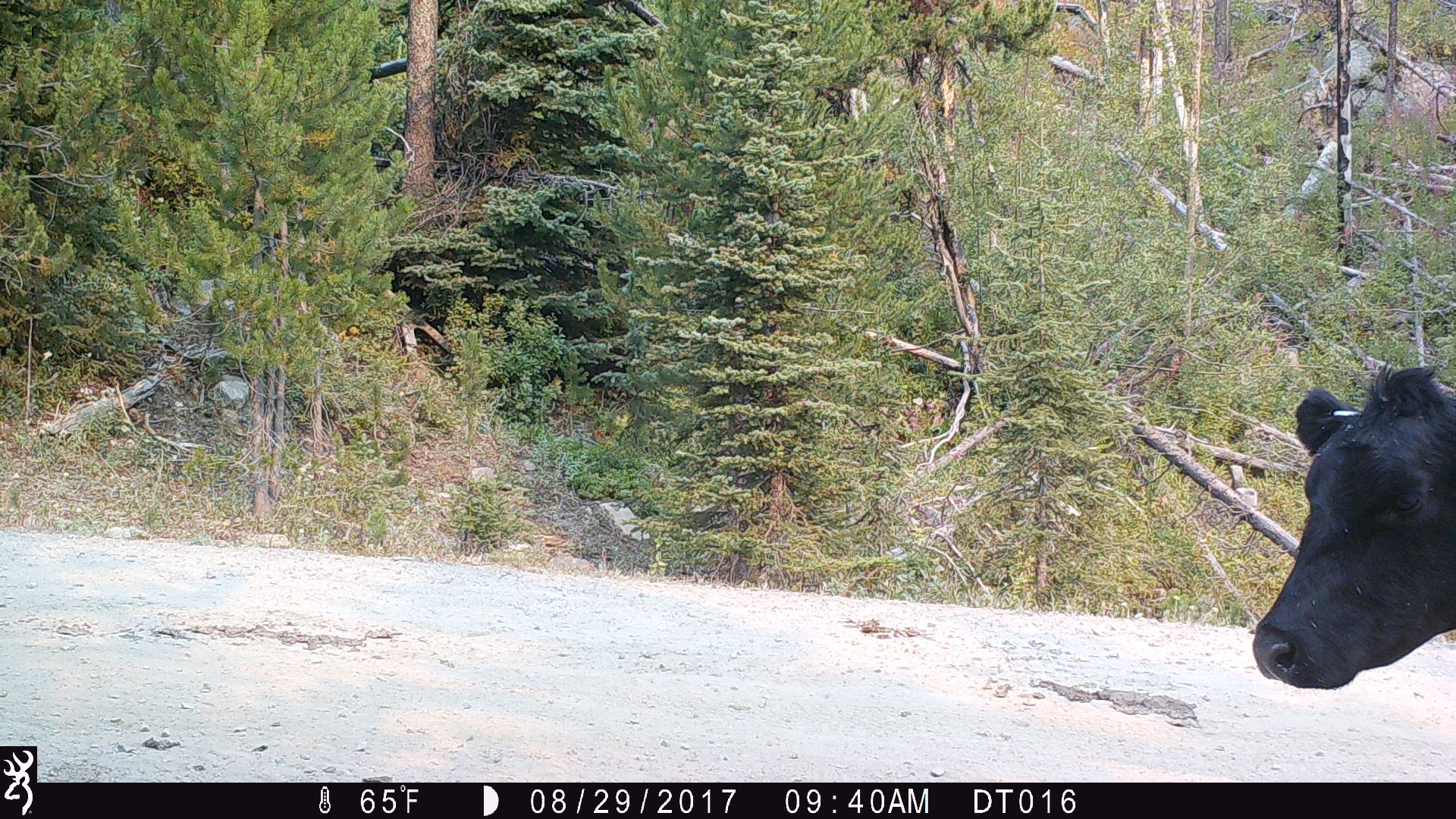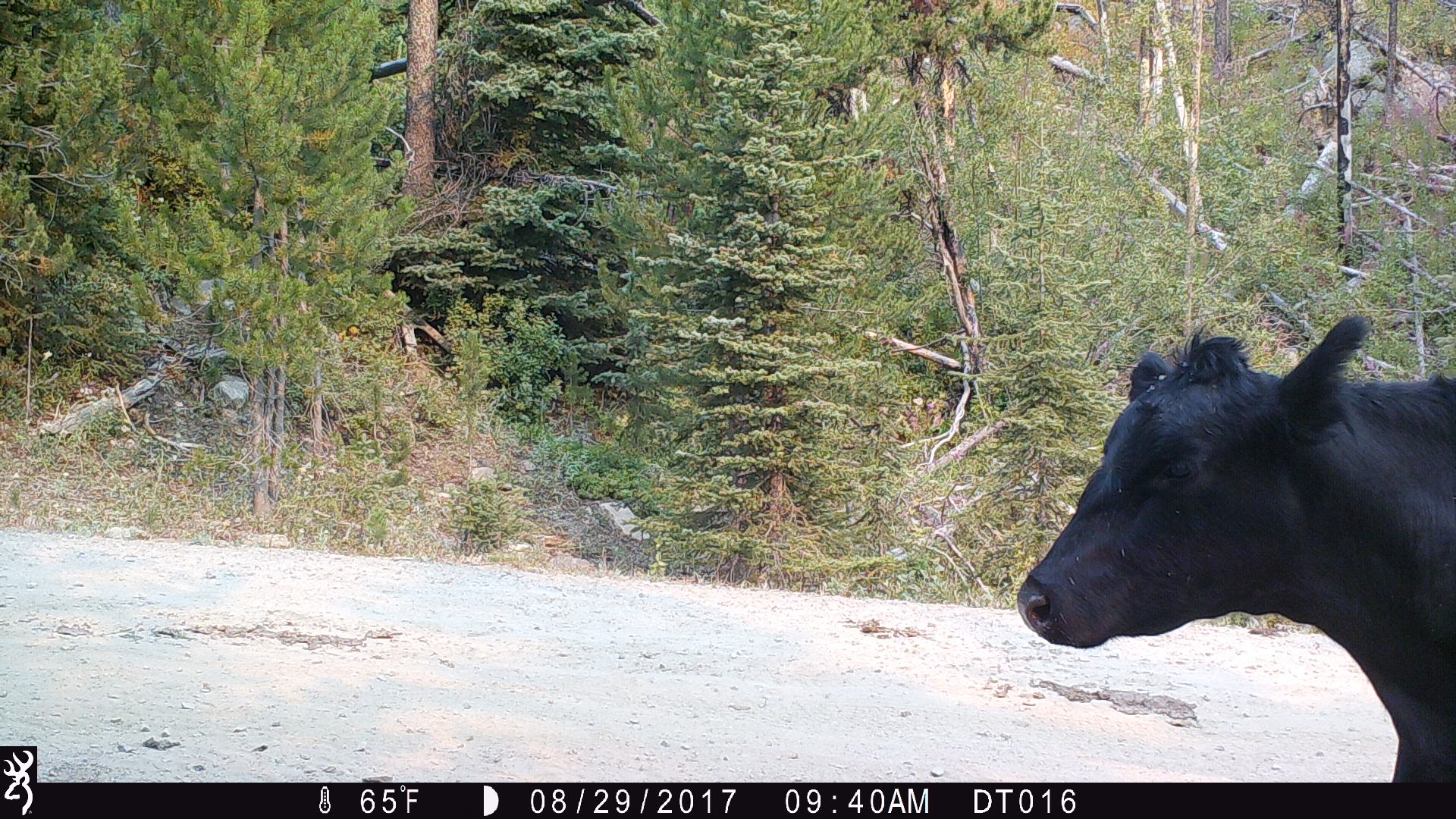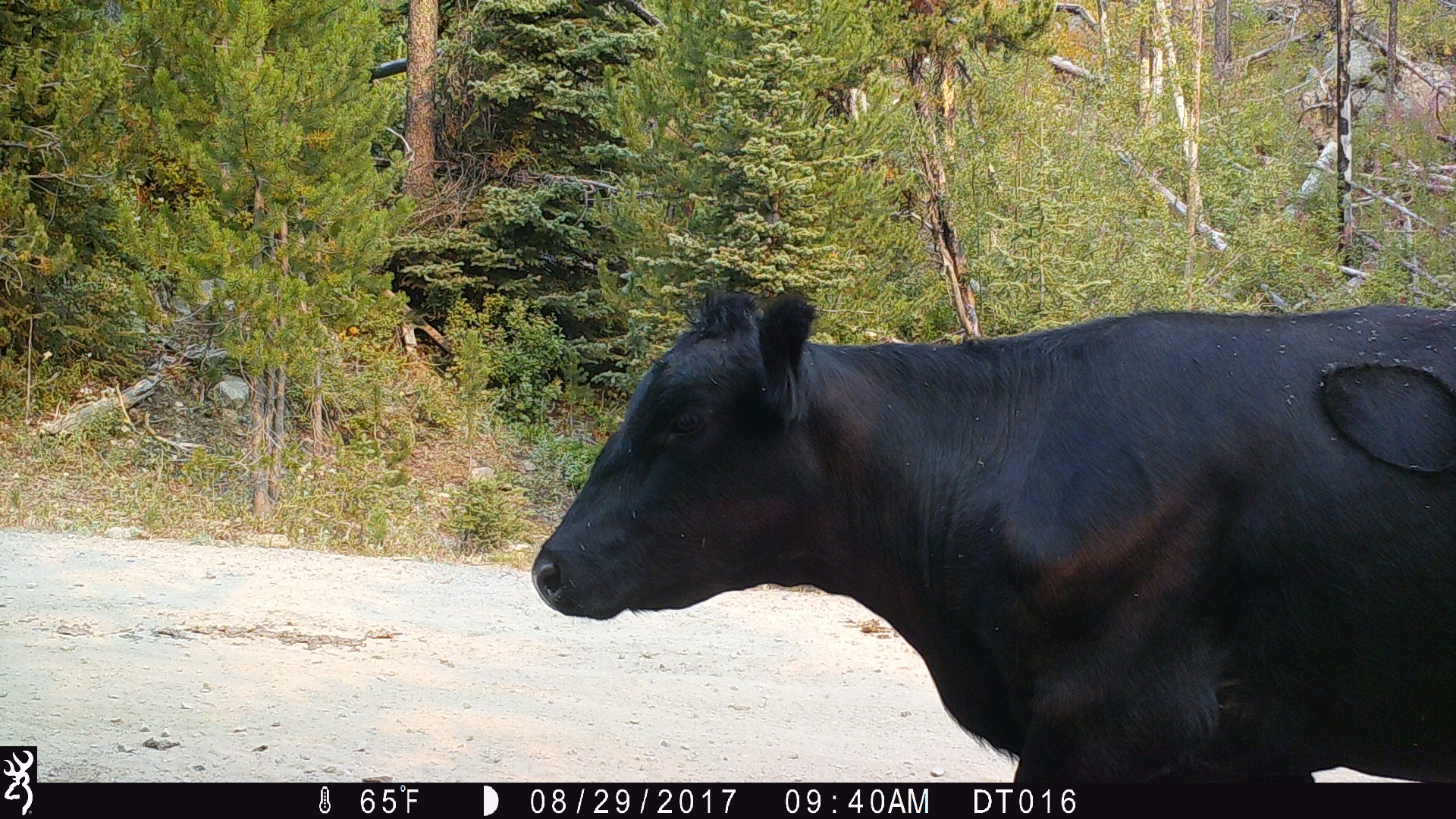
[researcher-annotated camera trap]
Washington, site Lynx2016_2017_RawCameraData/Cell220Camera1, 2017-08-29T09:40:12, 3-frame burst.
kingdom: Animalia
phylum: Chordata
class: Mammalia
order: Artiodactyla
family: Bovidae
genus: Bos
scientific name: Bos taurus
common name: domestic cattle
Domestic cattle (Bos taurus). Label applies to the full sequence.